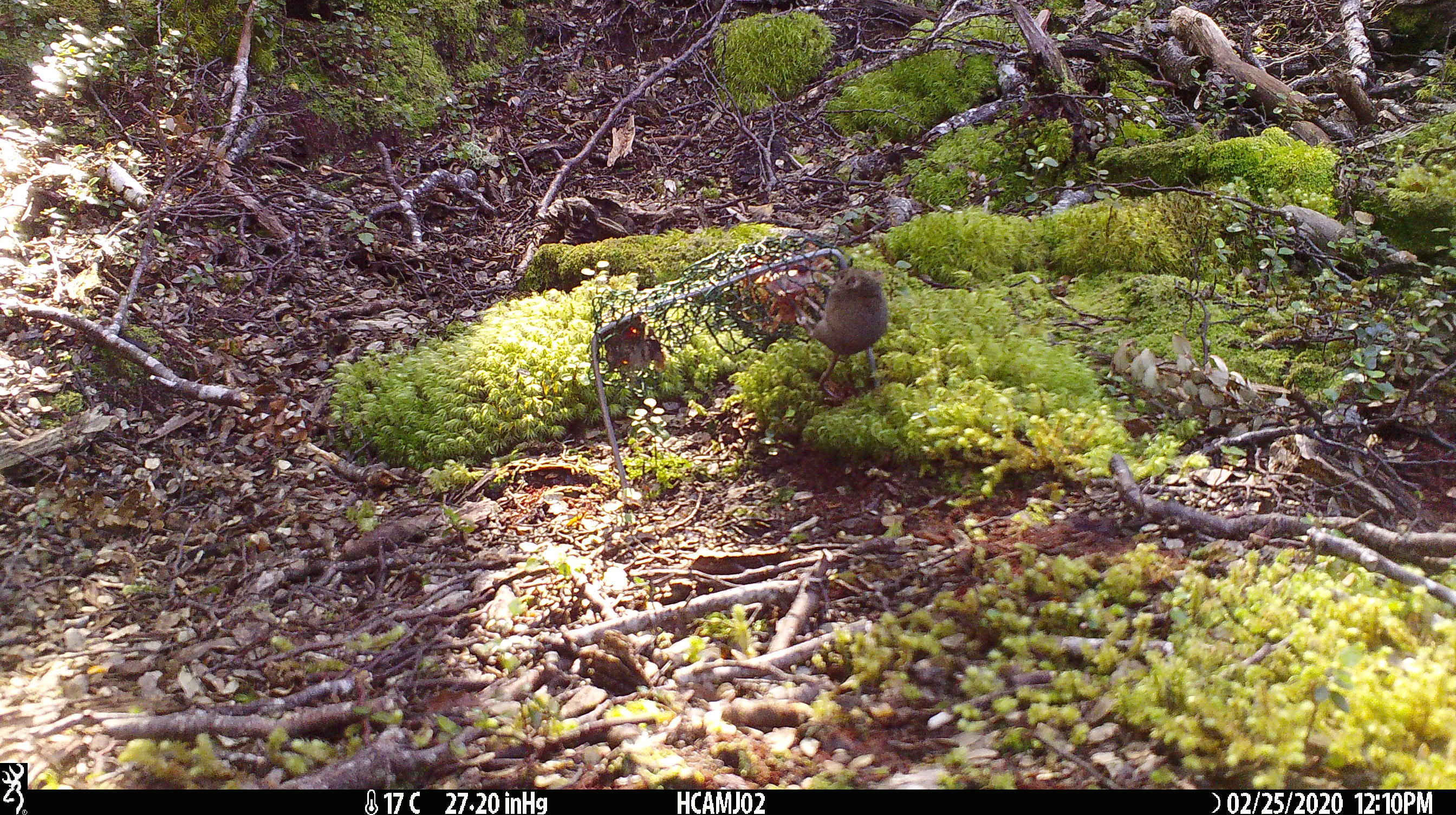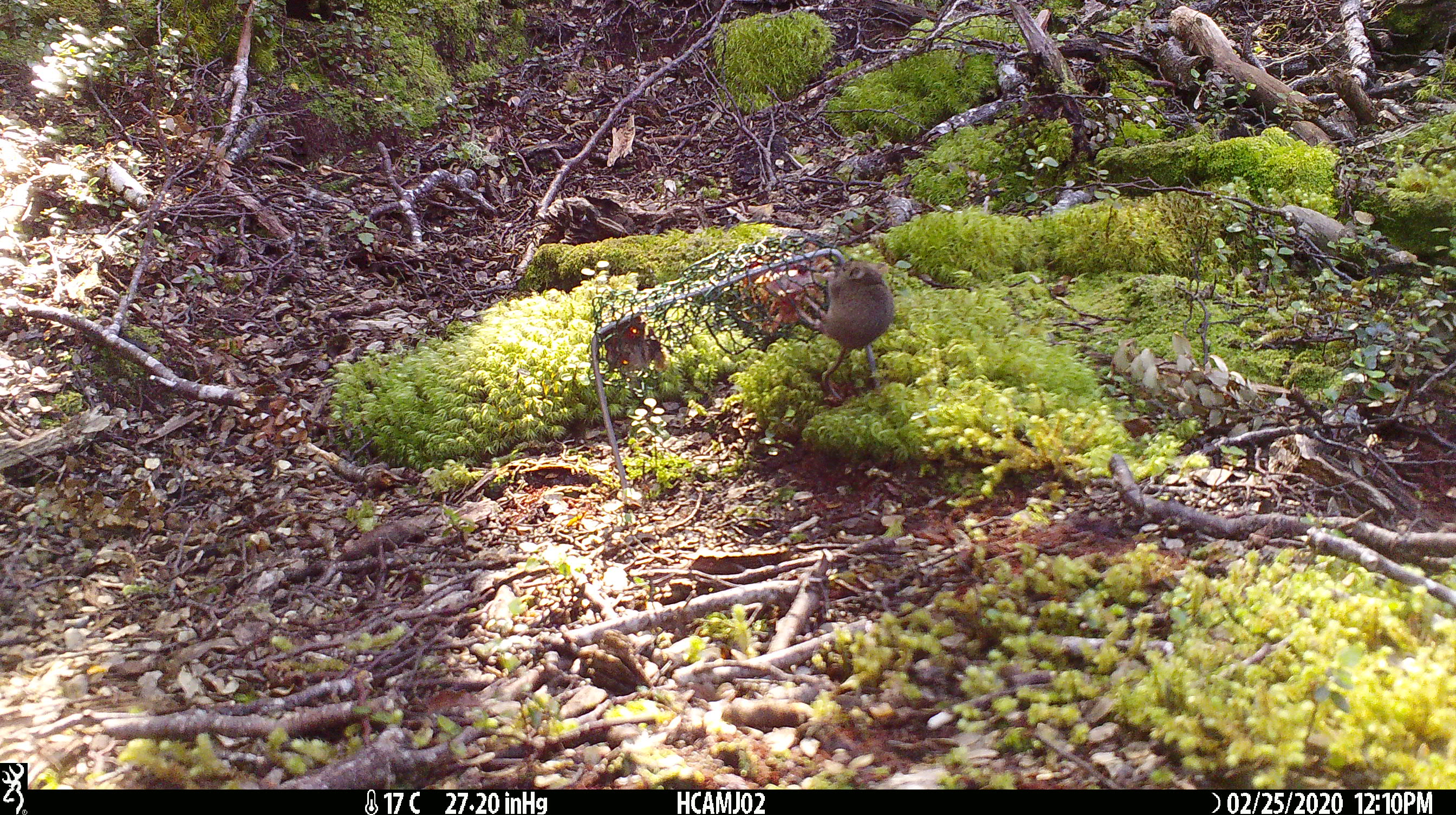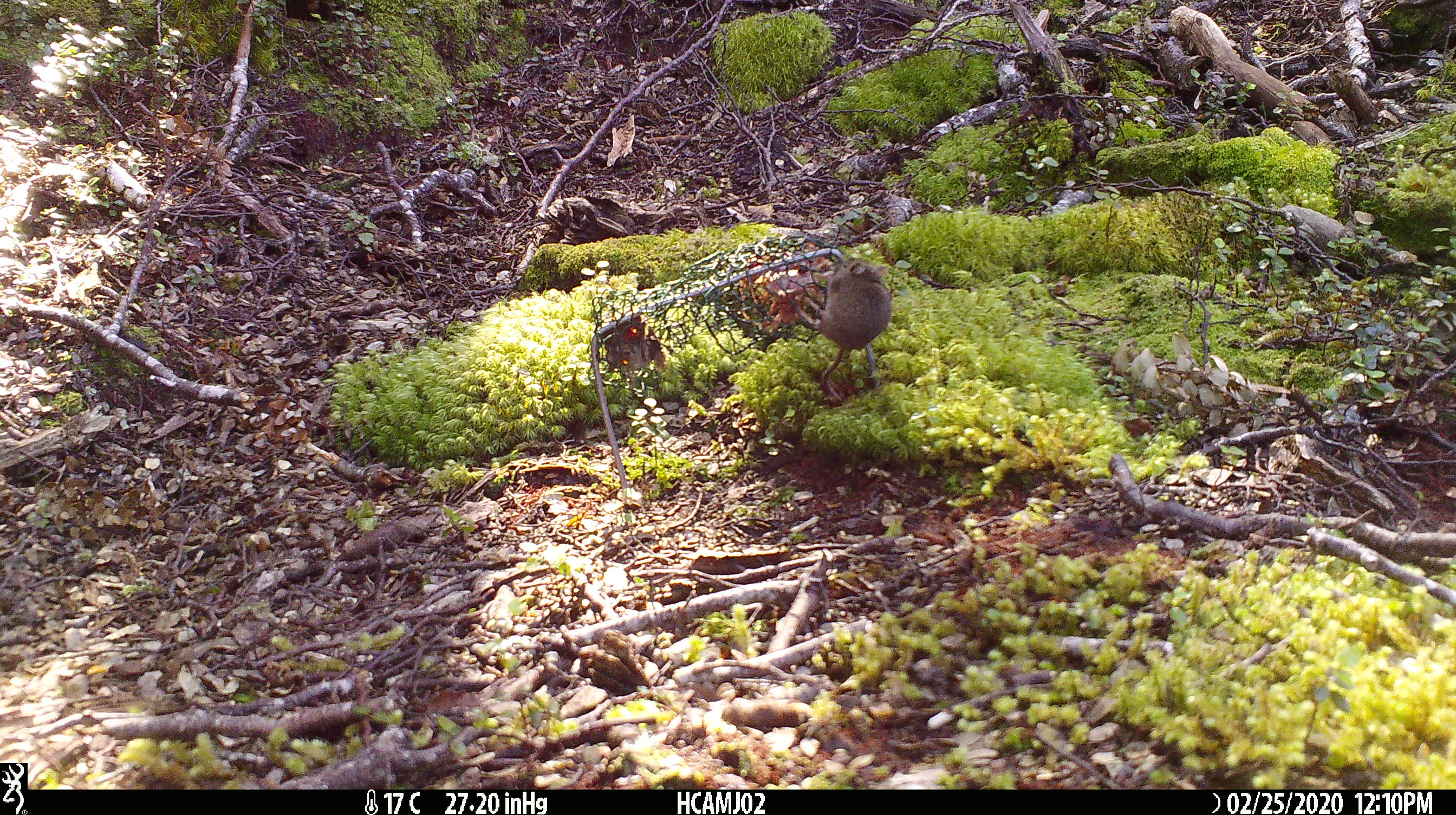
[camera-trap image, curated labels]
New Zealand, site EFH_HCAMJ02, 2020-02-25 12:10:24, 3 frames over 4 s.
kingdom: Animalia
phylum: Chordata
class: Mammalia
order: Rodentia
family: Muridae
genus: Mus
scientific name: Mus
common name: mouse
Mouse (Mus).